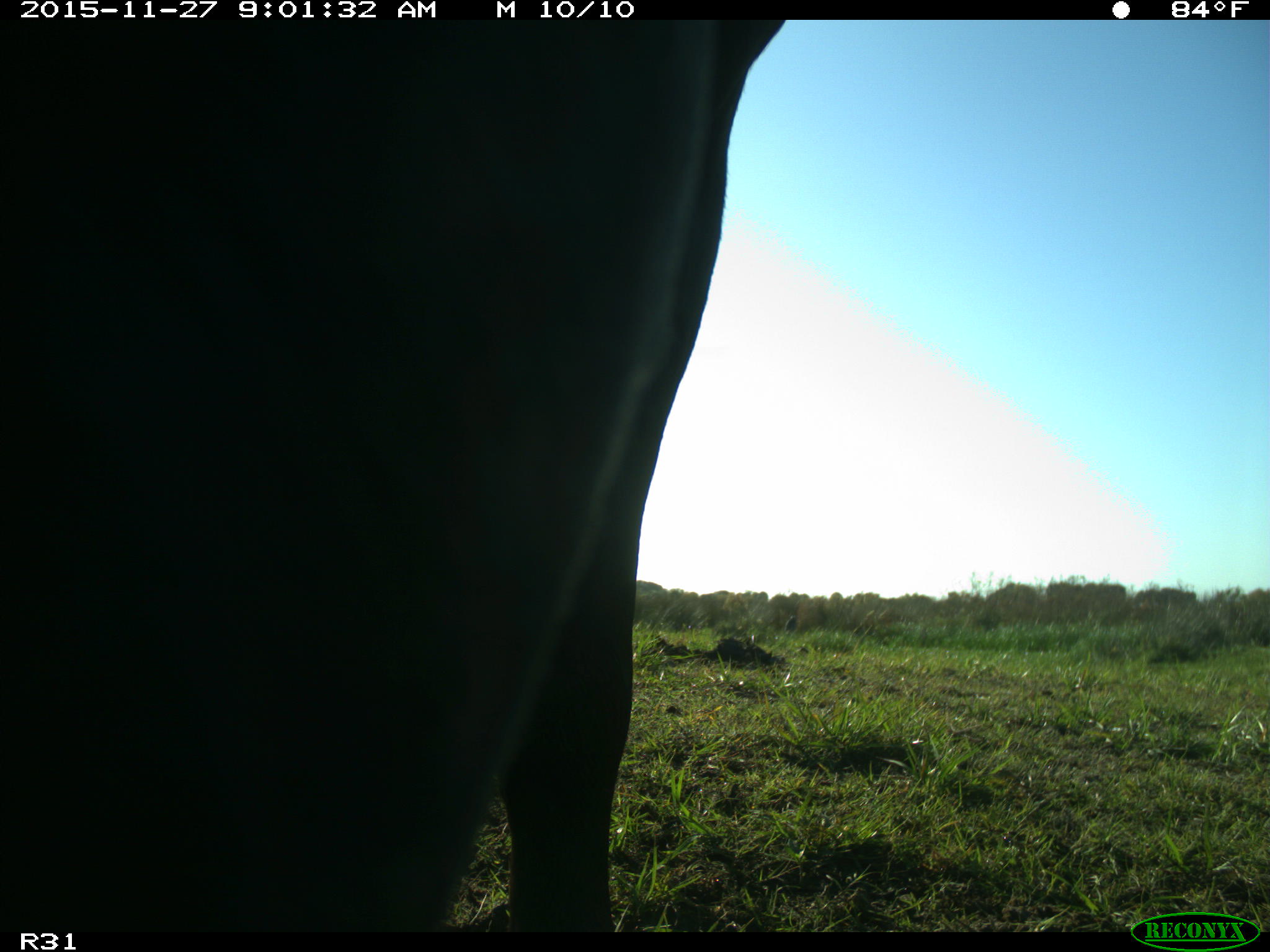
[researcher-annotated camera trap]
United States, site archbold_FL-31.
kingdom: Animalia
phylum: Chordata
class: Mammalia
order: Artiodactyla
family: Bovidae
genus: Bos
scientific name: Bos taurus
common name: domestic cow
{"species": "Bos taurus (domestic cow)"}